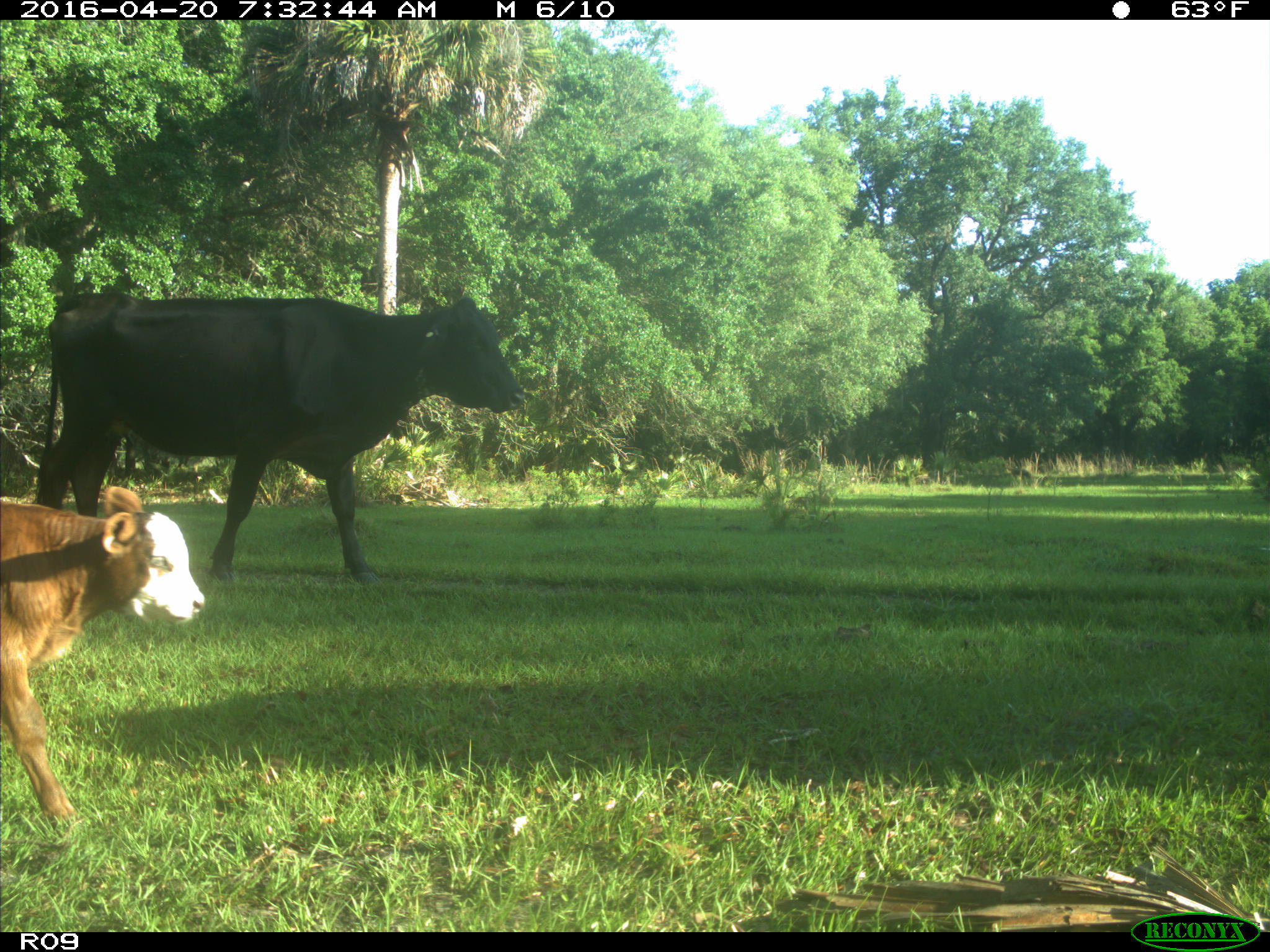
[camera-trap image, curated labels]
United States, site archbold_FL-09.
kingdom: Animalia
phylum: Chordata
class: Mammalia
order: Artiodactyla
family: Bovidae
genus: Bos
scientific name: Bos taurus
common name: domestic cow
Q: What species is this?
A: Bos taurus (domestic cow).